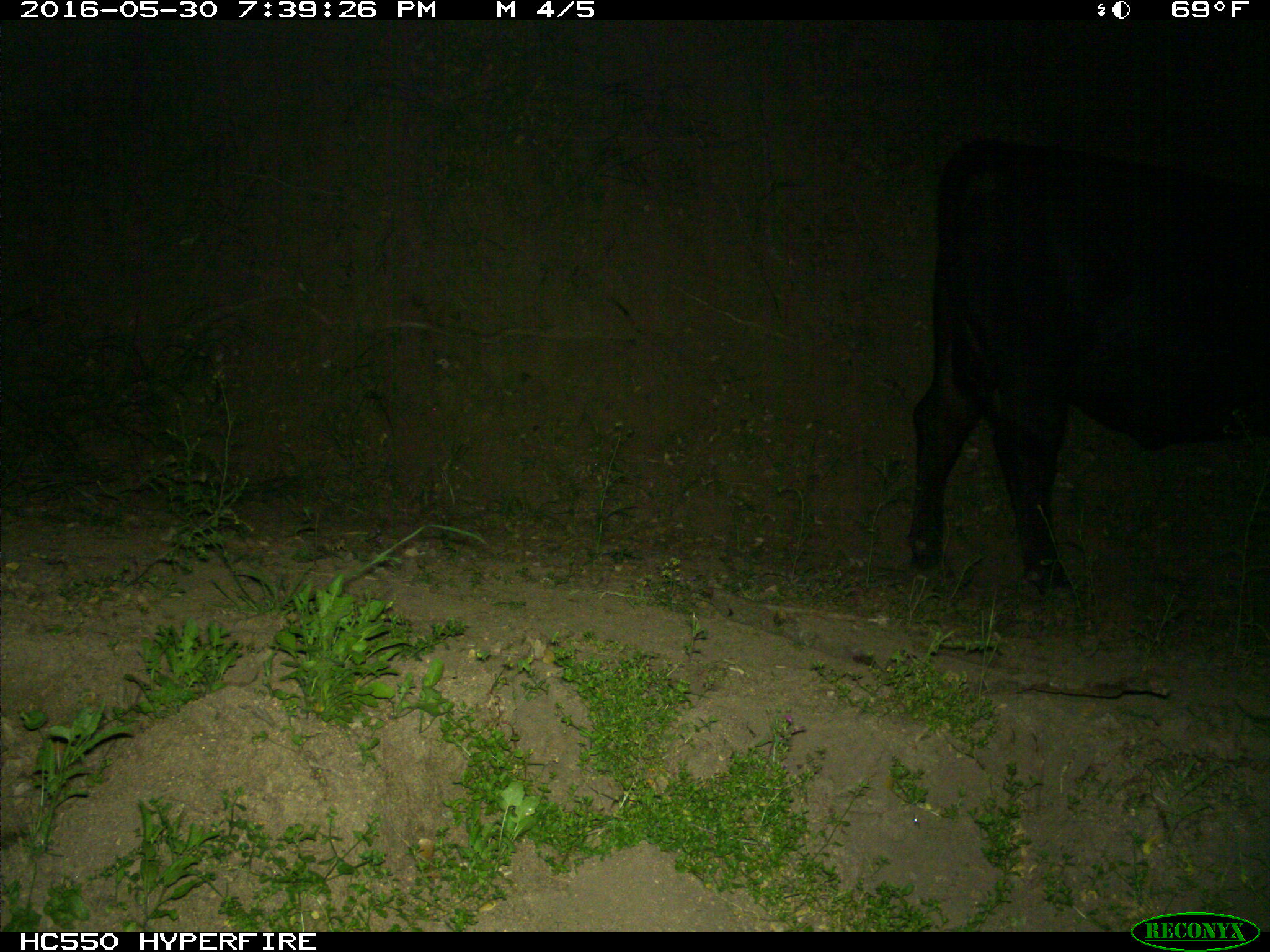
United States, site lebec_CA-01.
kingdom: Animalia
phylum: Chordata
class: Mammalia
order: Artiodactyla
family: Bovidae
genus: Bos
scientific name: Bos taurus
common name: domestic cow